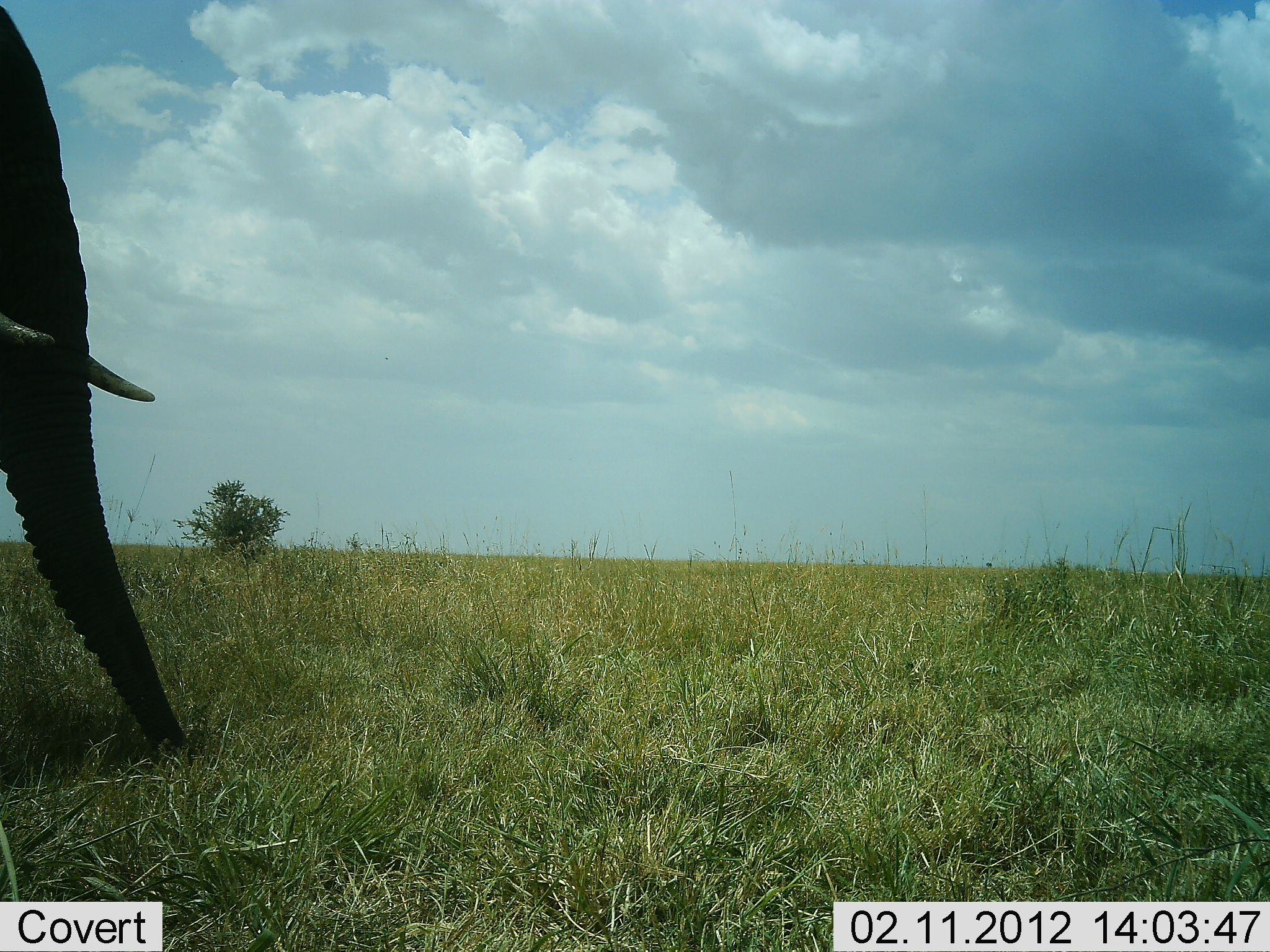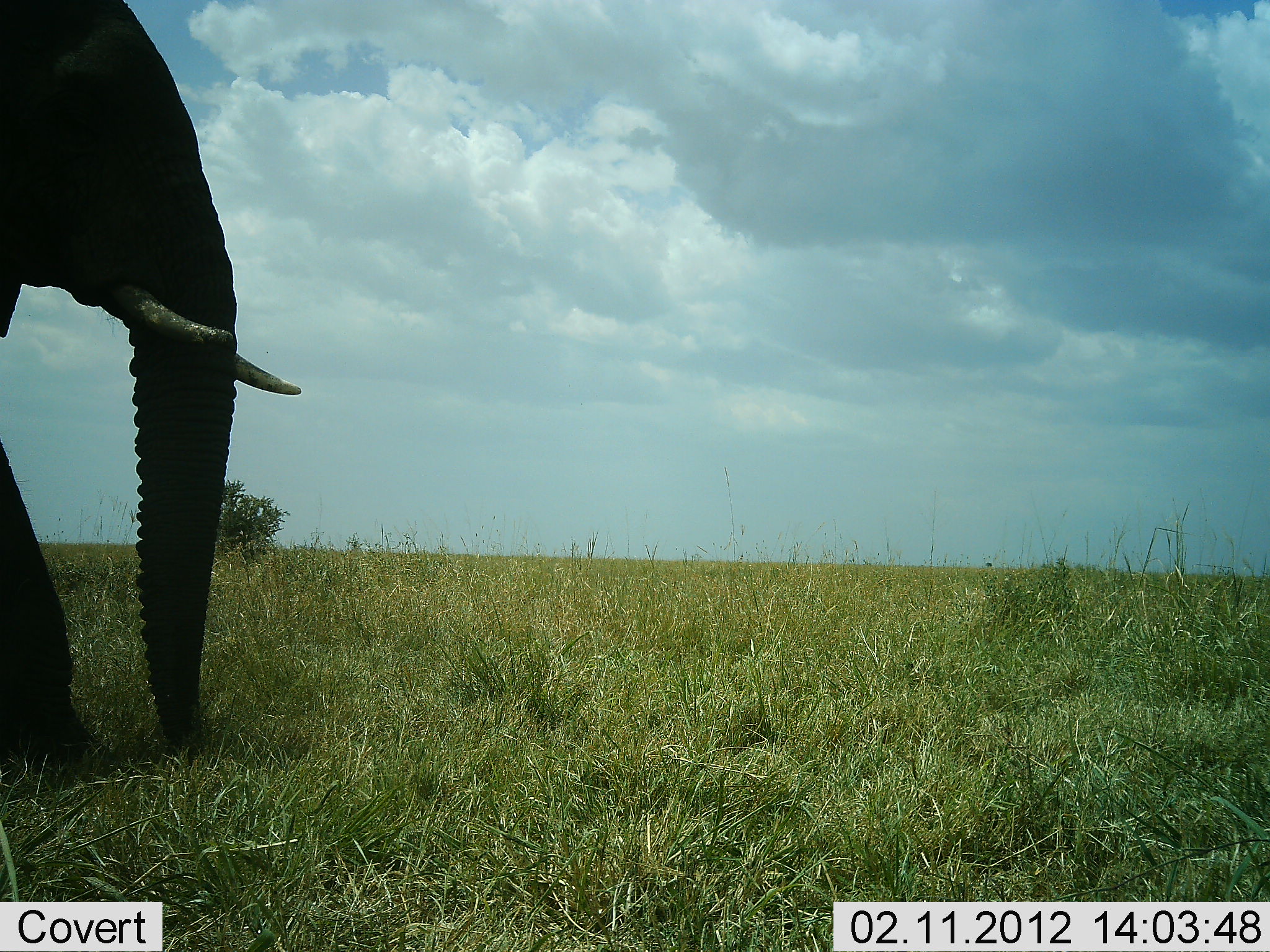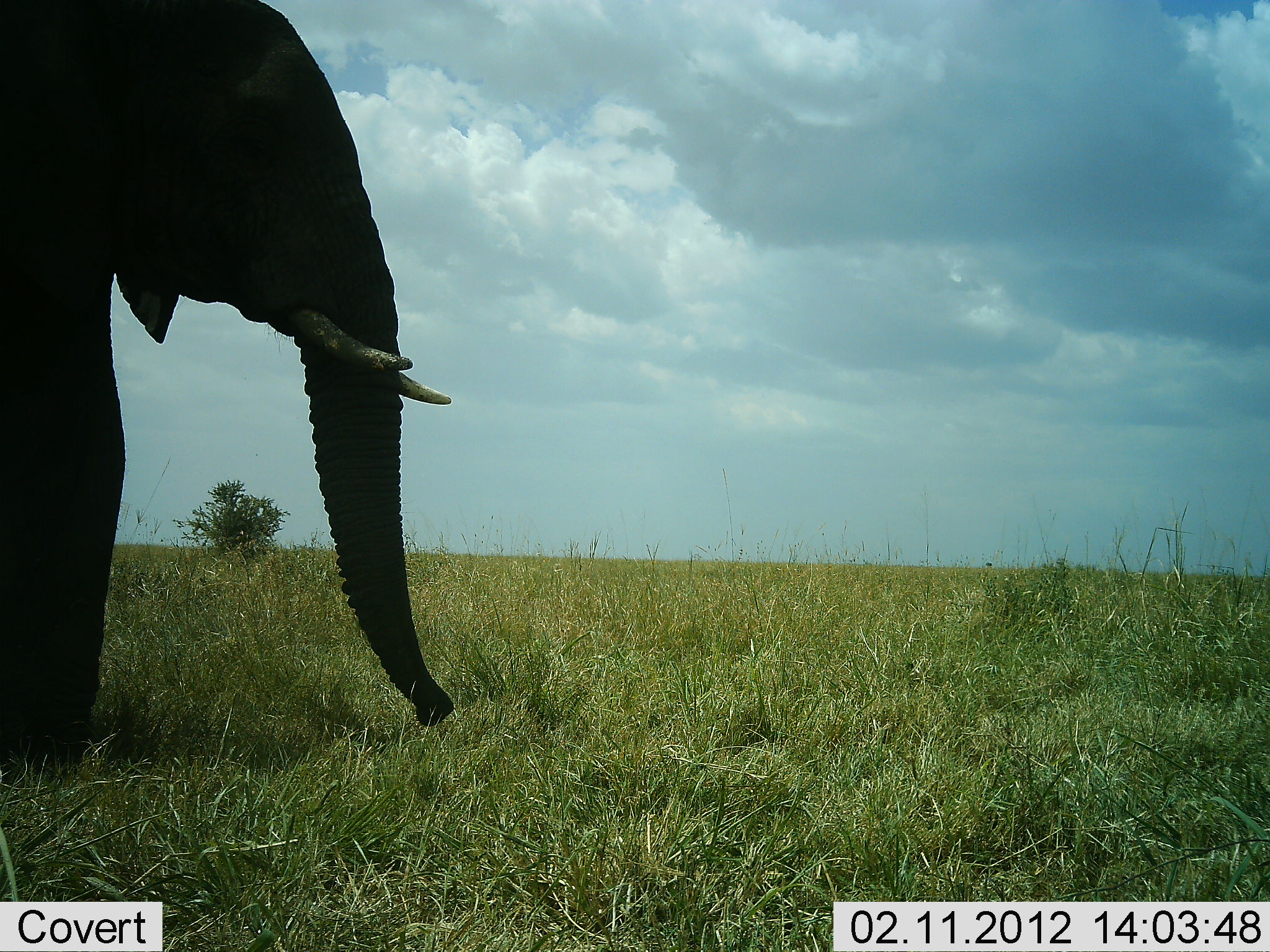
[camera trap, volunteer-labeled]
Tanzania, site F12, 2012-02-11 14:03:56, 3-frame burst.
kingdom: Animalia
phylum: Chordata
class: Mammalia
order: Proboscidea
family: Elephantidae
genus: Loxodonta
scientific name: Loxodonta africana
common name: african bush elephant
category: elephant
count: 1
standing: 22%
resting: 0%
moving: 85%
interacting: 0%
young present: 0%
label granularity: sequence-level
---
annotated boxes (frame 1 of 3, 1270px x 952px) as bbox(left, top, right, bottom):
animal: bbox(0, 0, 194, 773)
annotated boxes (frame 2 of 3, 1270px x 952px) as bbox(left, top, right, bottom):
animal: bbox(2, 0, 310, 822)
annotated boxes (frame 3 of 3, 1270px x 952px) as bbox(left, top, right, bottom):
animal: bbox(0, 1, 461, 770)